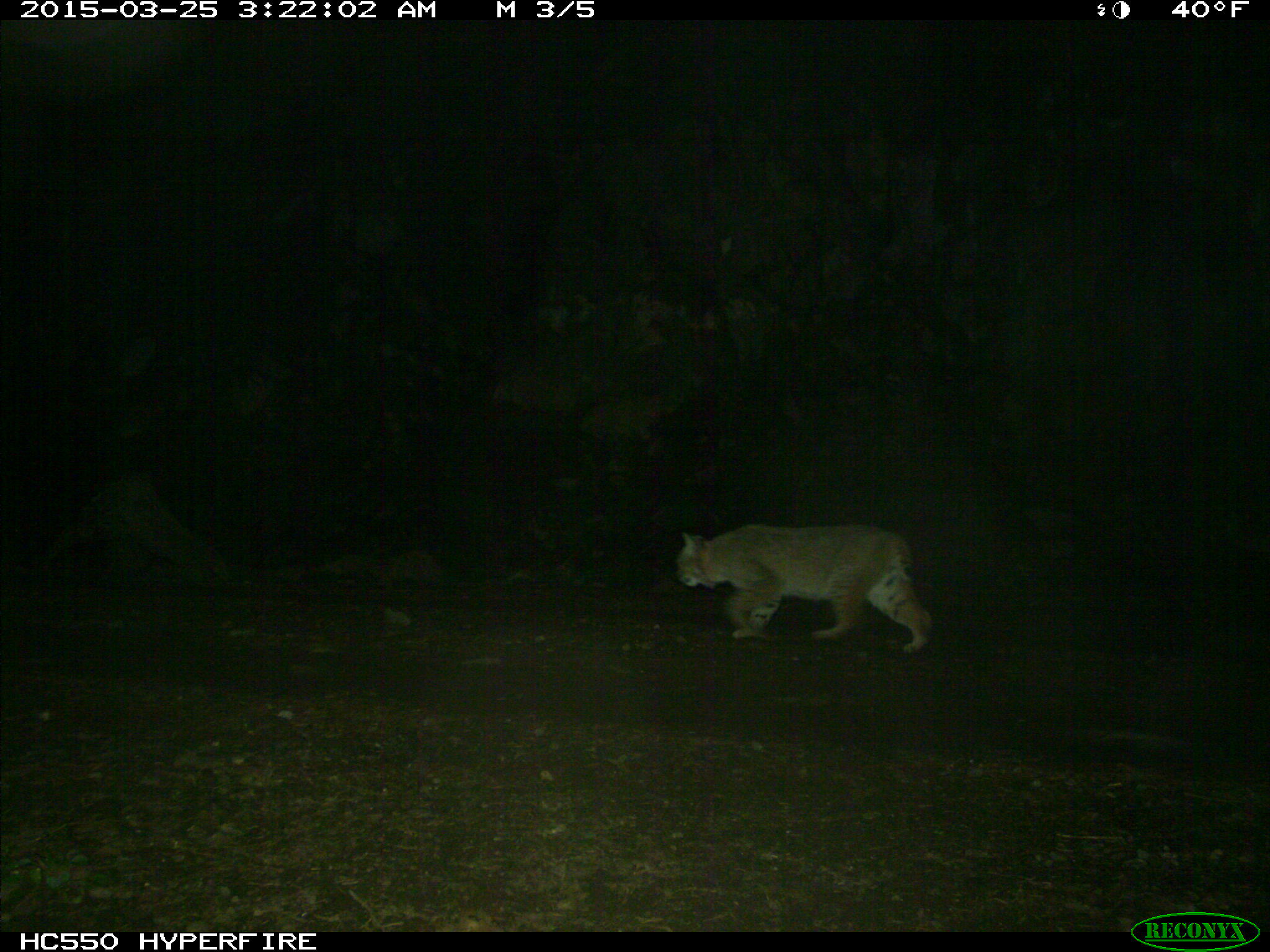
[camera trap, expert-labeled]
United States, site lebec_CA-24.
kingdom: Animalia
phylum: Chordata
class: Mammalia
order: Carnivora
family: Felidae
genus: Lynx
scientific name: Lynx rufus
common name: bobcat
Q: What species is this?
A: Lynx rufus (bobcat).